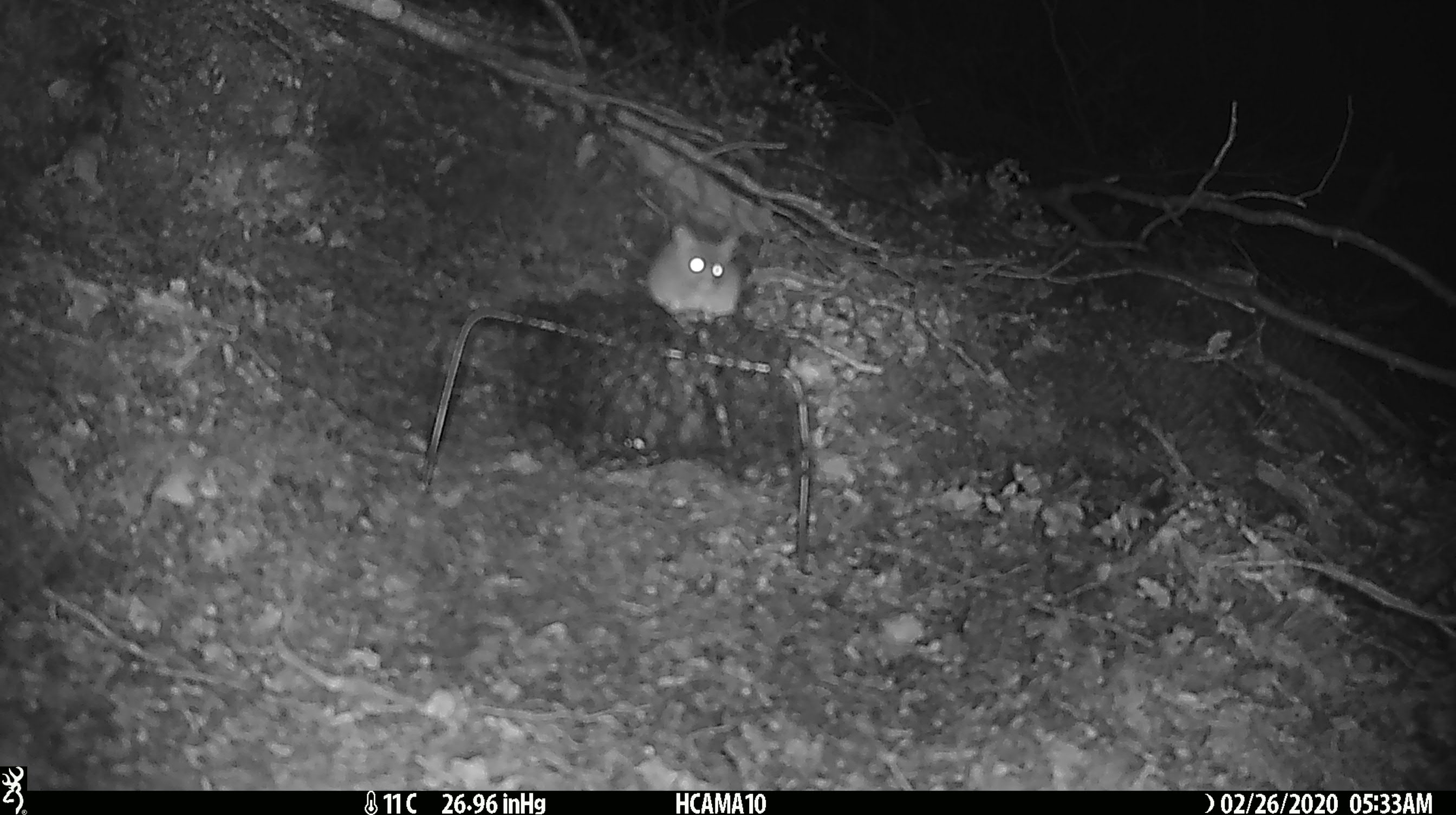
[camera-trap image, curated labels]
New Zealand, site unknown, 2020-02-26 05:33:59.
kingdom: Animalia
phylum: Chordata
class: Mammalia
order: Rodentia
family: Muridae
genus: Mus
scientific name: Mus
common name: mouse